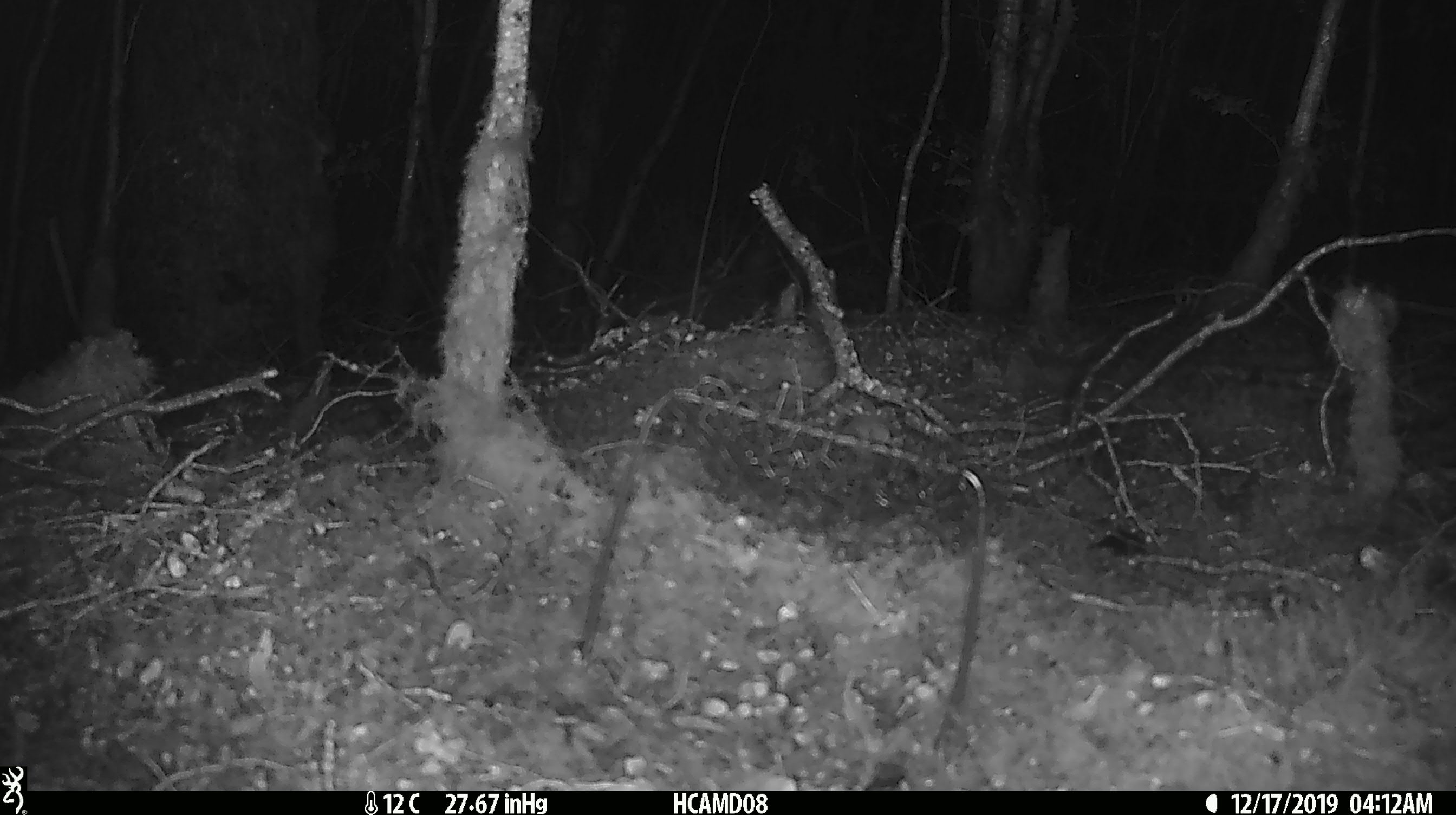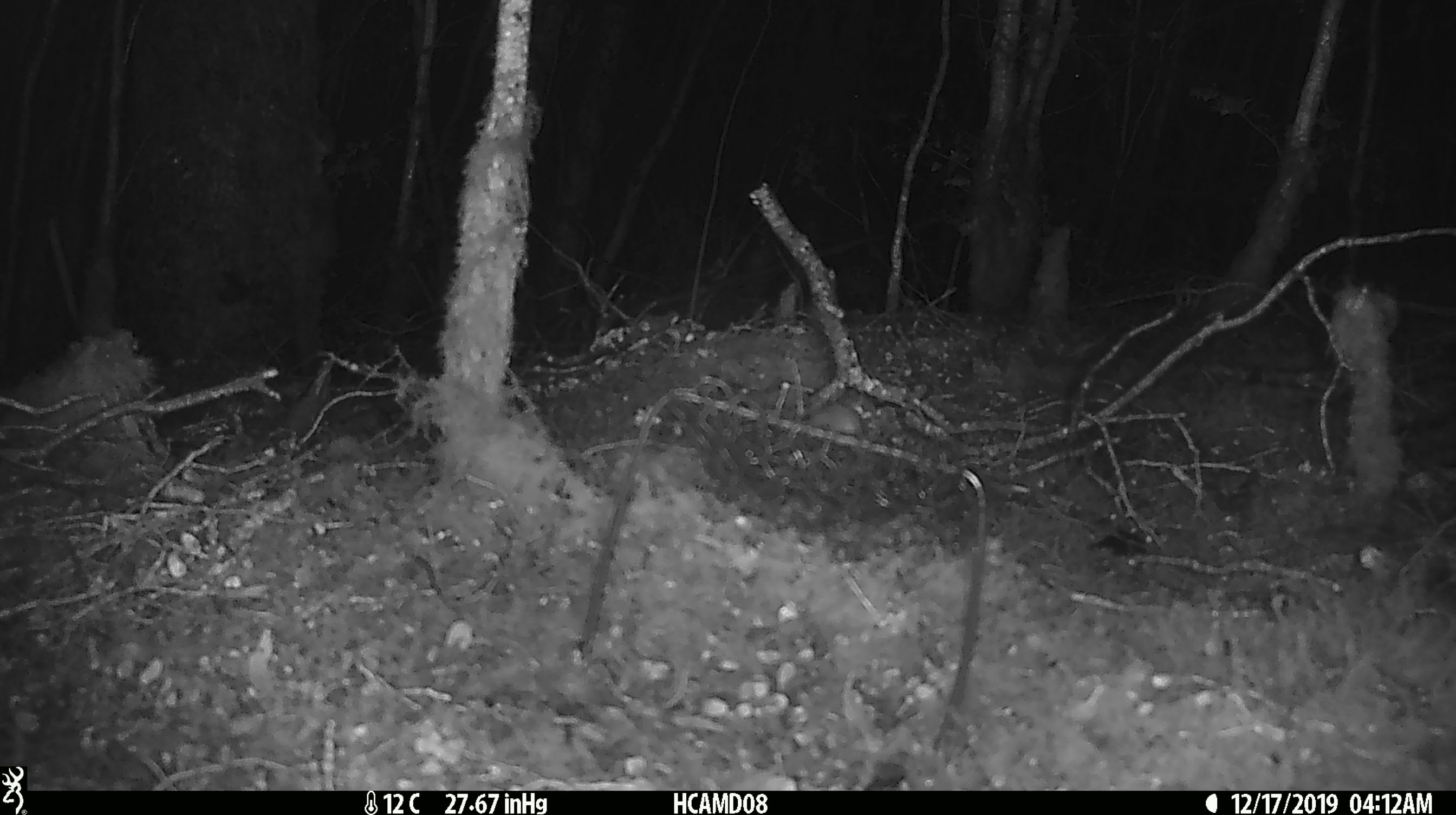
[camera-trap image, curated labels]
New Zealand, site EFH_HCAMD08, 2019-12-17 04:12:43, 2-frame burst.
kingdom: Animalia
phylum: Chordata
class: Mammalia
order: Rodentia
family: Muridae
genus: Mus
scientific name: Mus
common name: mouse